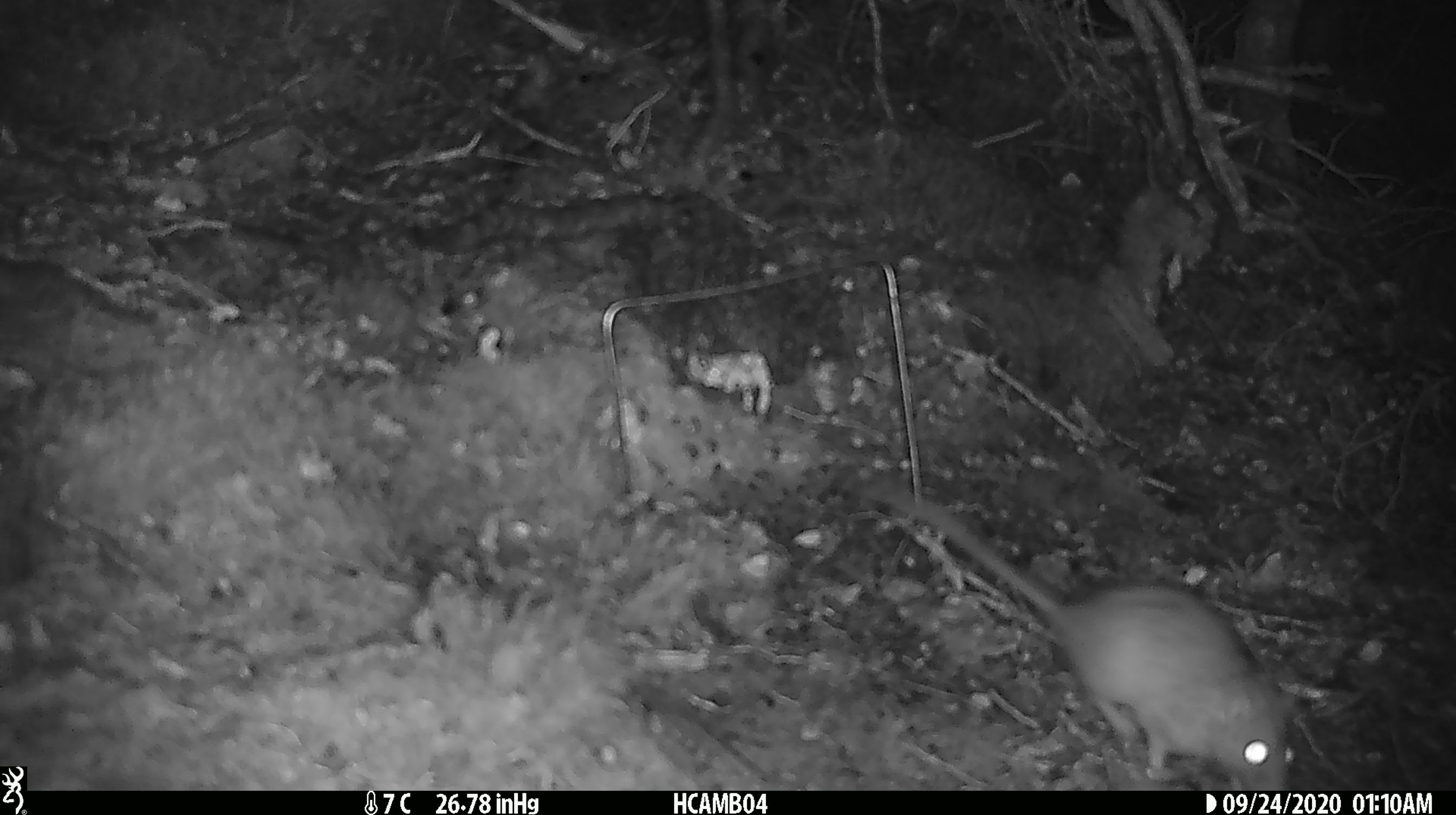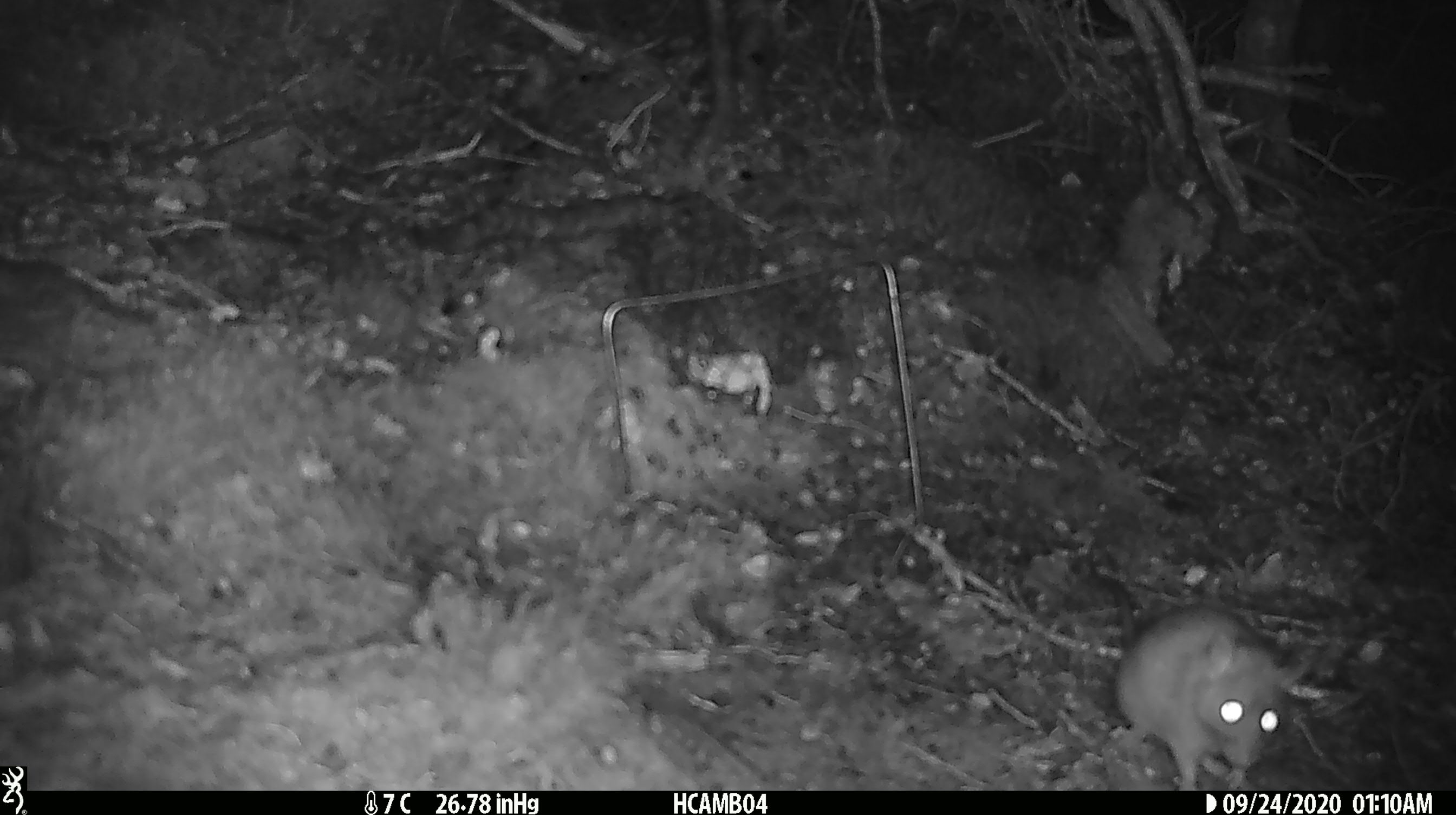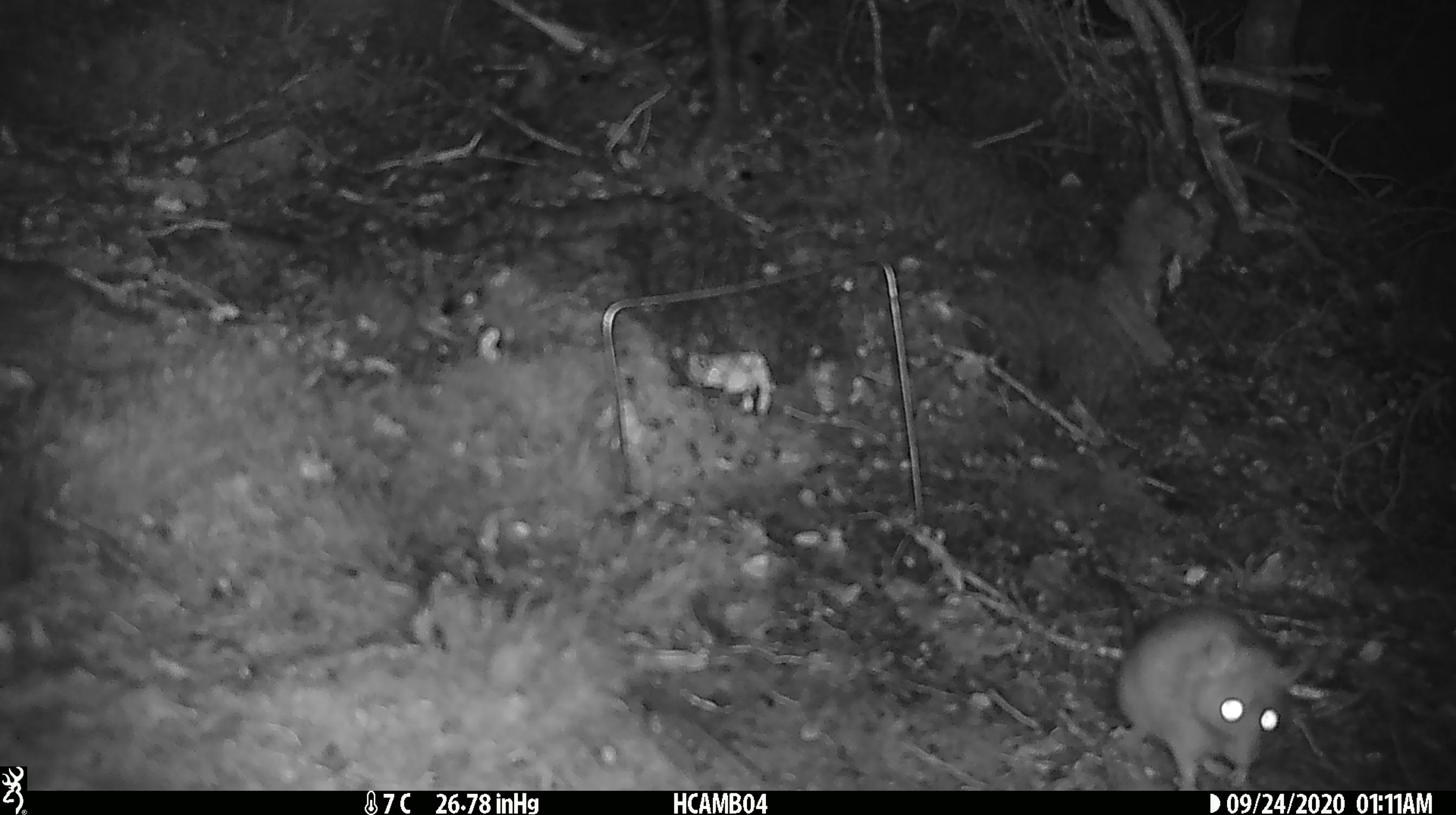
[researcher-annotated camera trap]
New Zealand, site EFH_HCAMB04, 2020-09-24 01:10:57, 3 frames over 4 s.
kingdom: Animalia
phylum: Chordata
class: Mammalia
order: Rodentia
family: Muridae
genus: Rattus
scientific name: Rattus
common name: rat